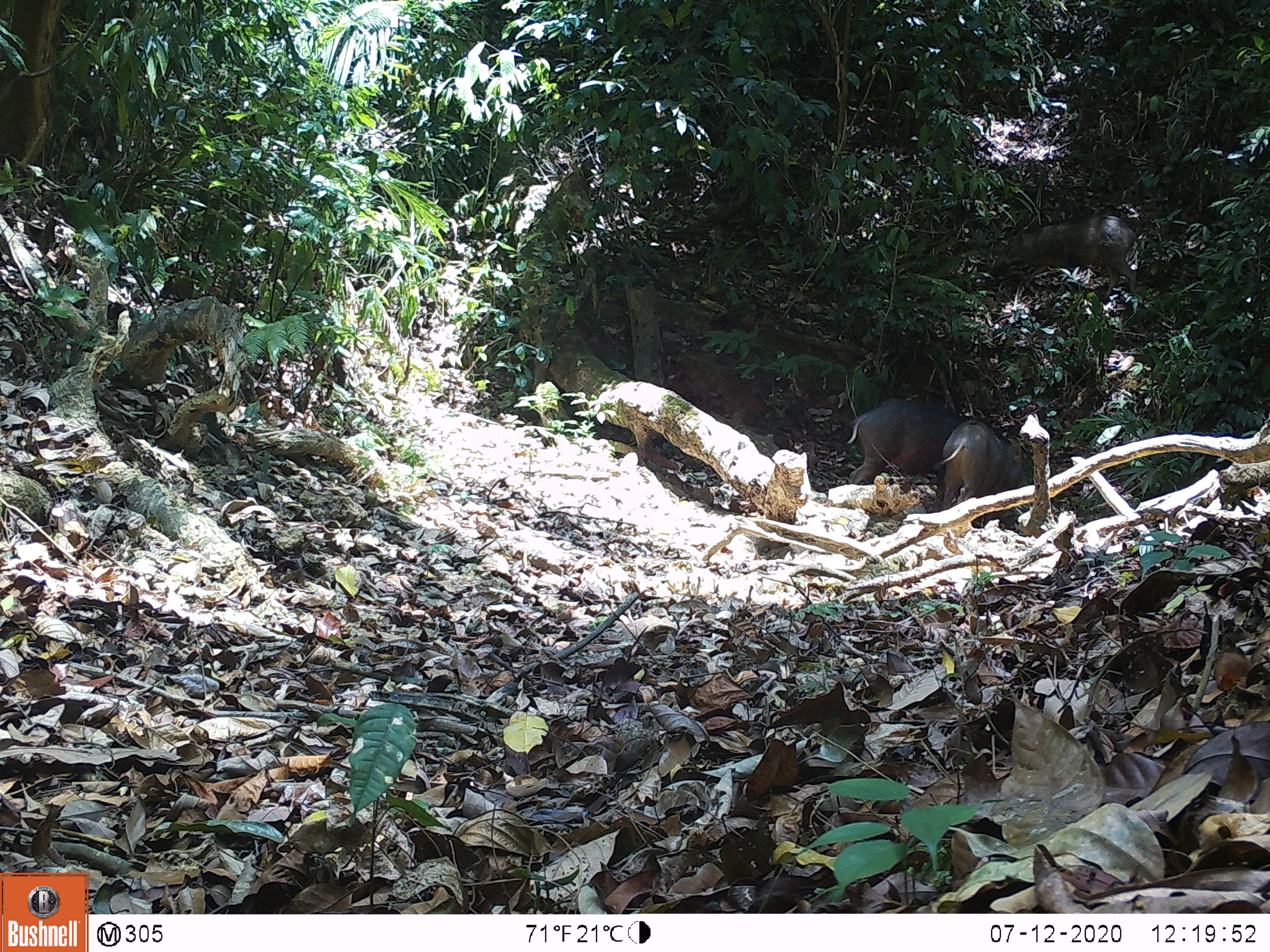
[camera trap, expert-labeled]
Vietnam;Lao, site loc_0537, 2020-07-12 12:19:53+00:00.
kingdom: Animalia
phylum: Chordata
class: Mammalia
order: Artiodactyla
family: Suidae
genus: Sus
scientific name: Sus scrofa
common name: eurasian wild pig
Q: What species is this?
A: Eurasian wild pig (Sus scrofa).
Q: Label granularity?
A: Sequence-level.